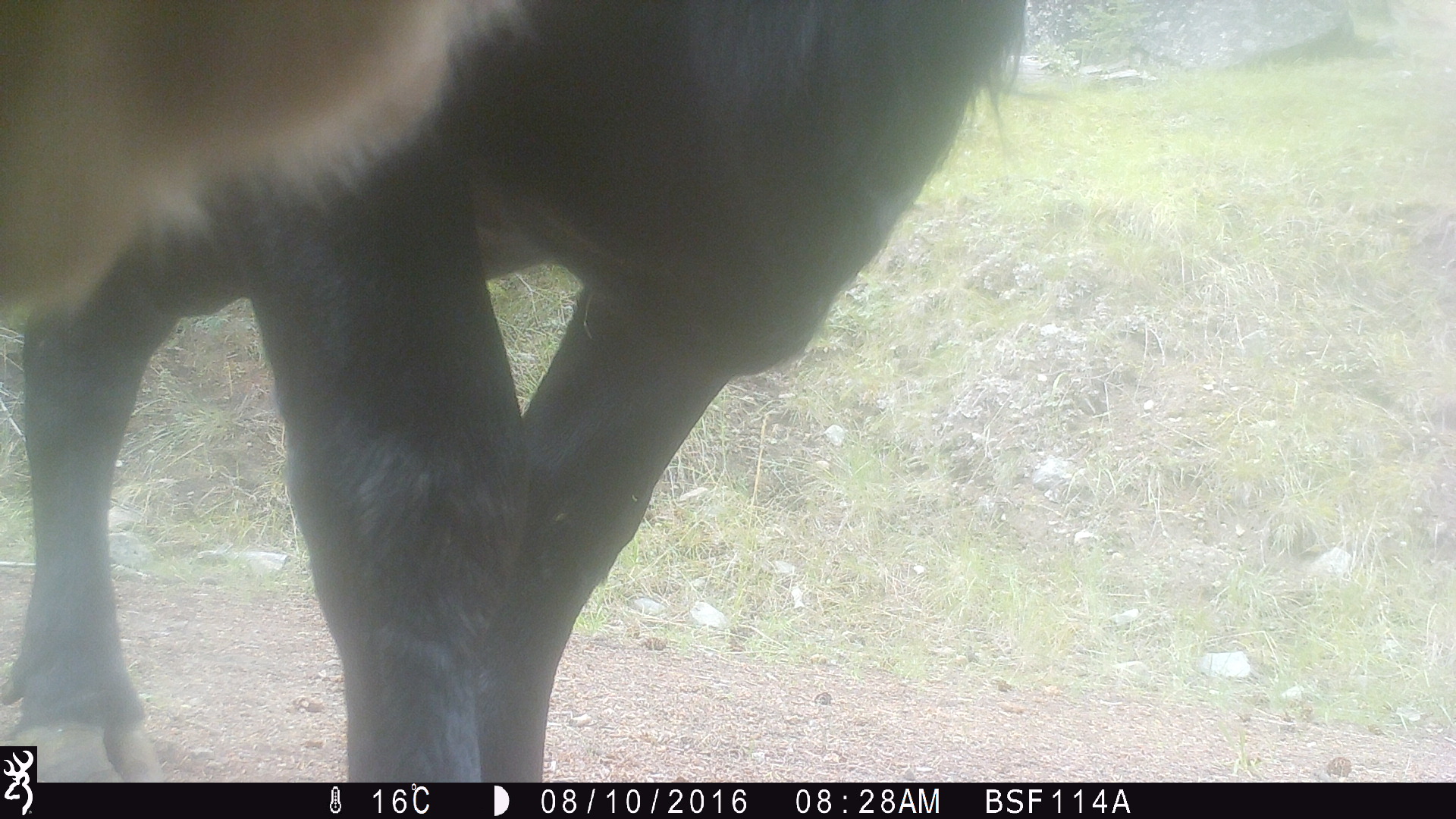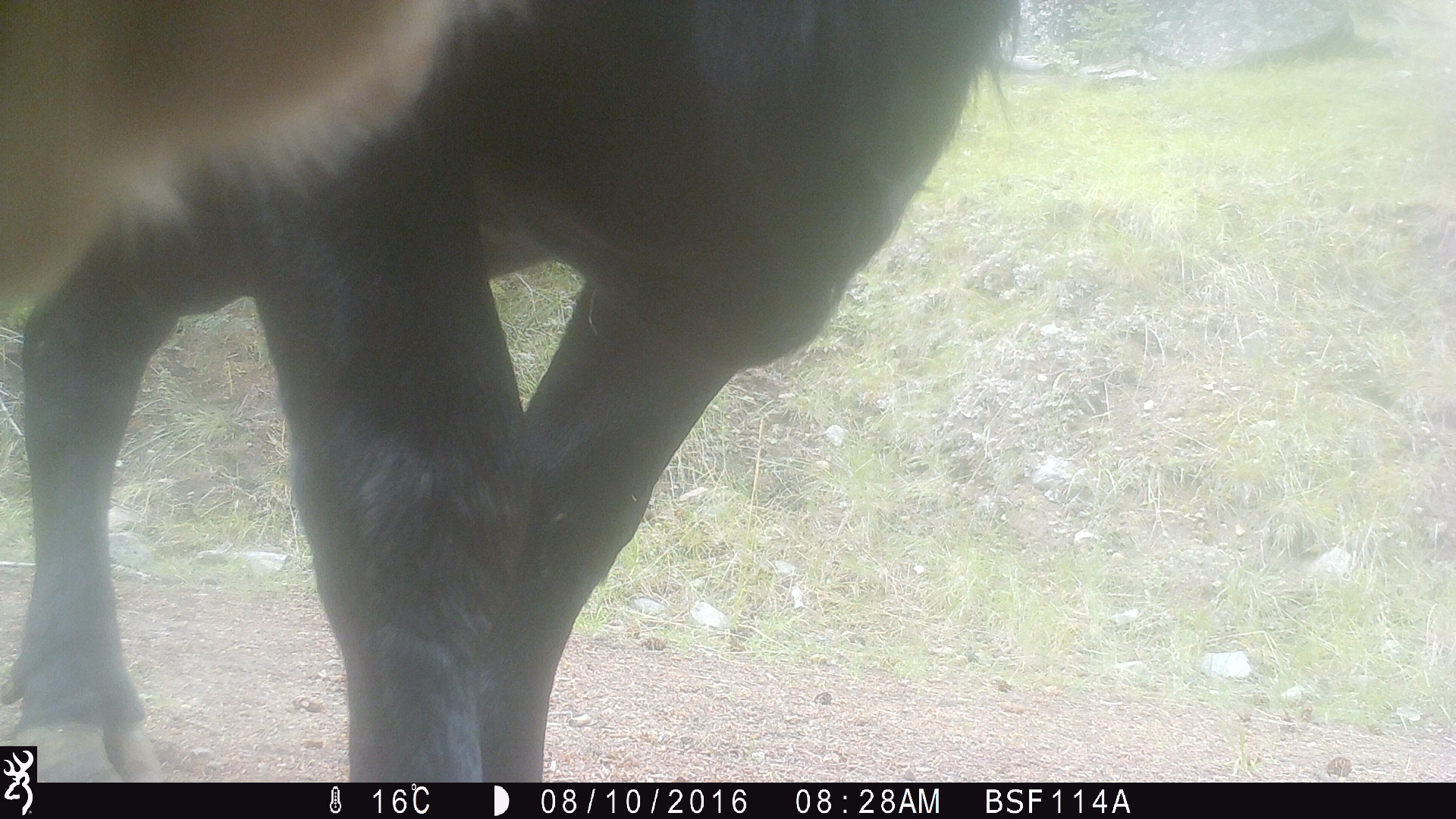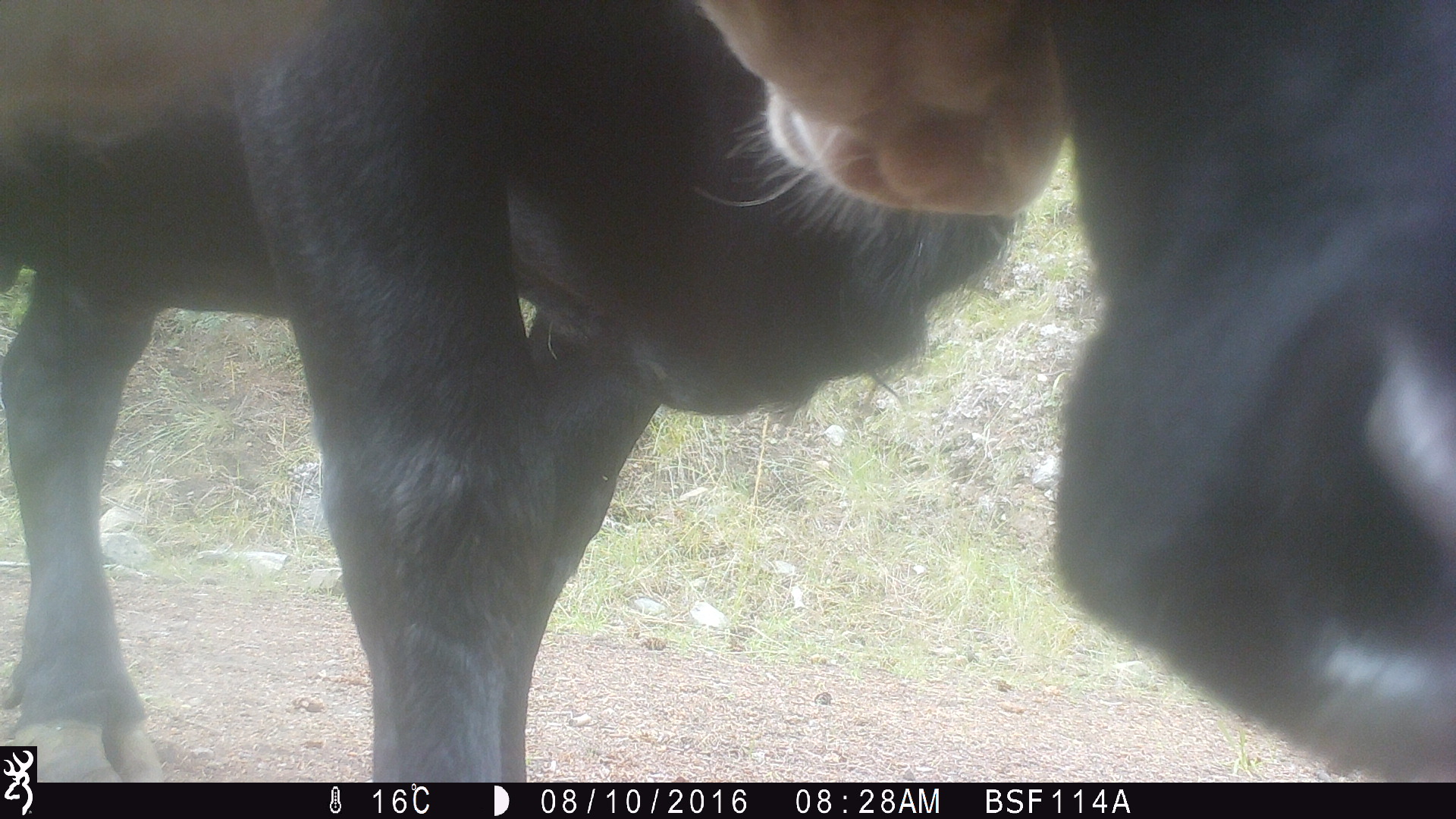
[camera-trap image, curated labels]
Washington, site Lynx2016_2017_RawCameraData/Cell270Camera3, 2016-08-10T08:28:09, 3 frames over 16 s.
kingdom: Animalia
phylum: Chordata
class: Mammalia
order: Artiodactyla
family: Bovidae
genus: Bos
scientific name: Bos taurus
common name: domestic cattle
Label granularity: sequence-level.